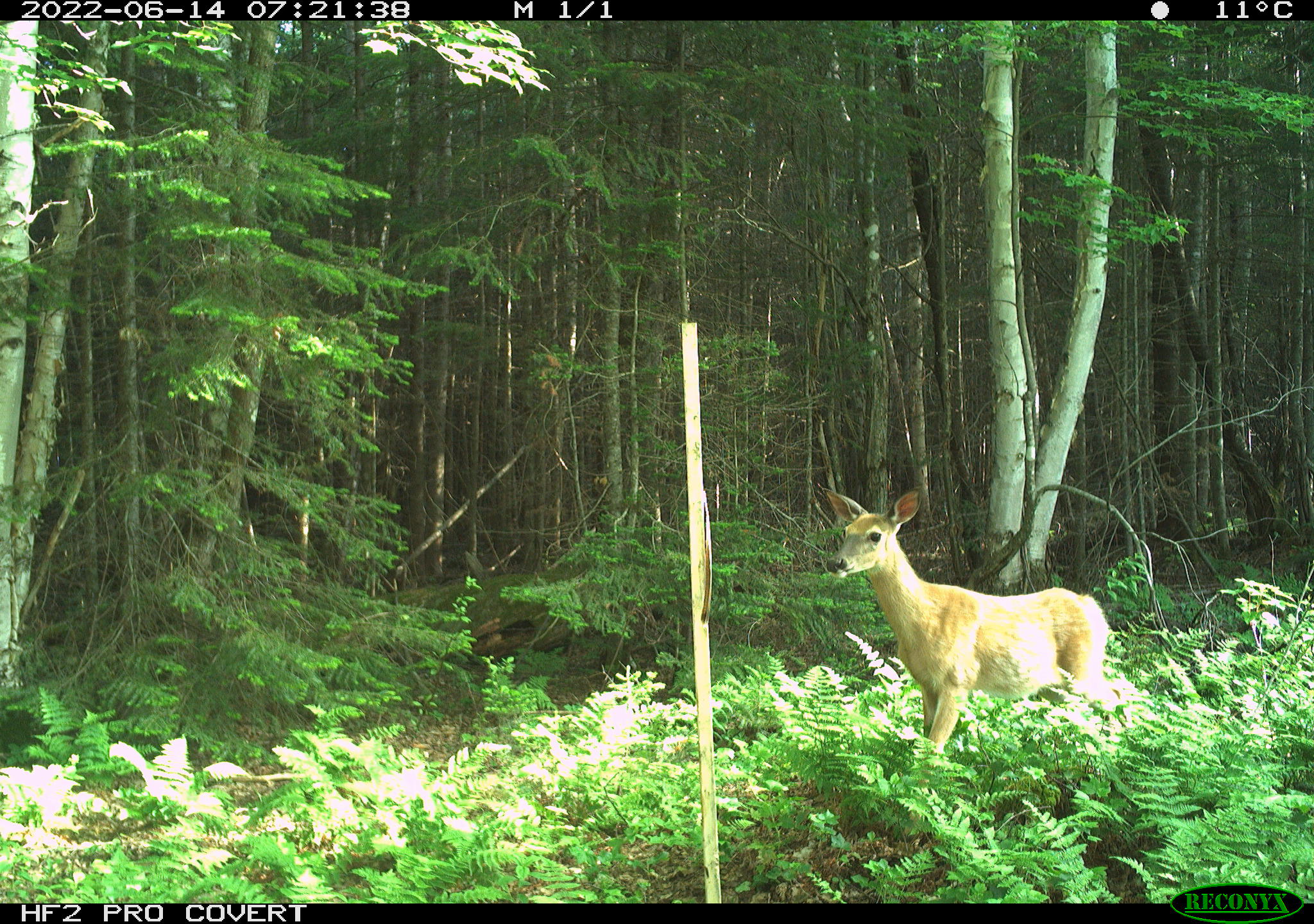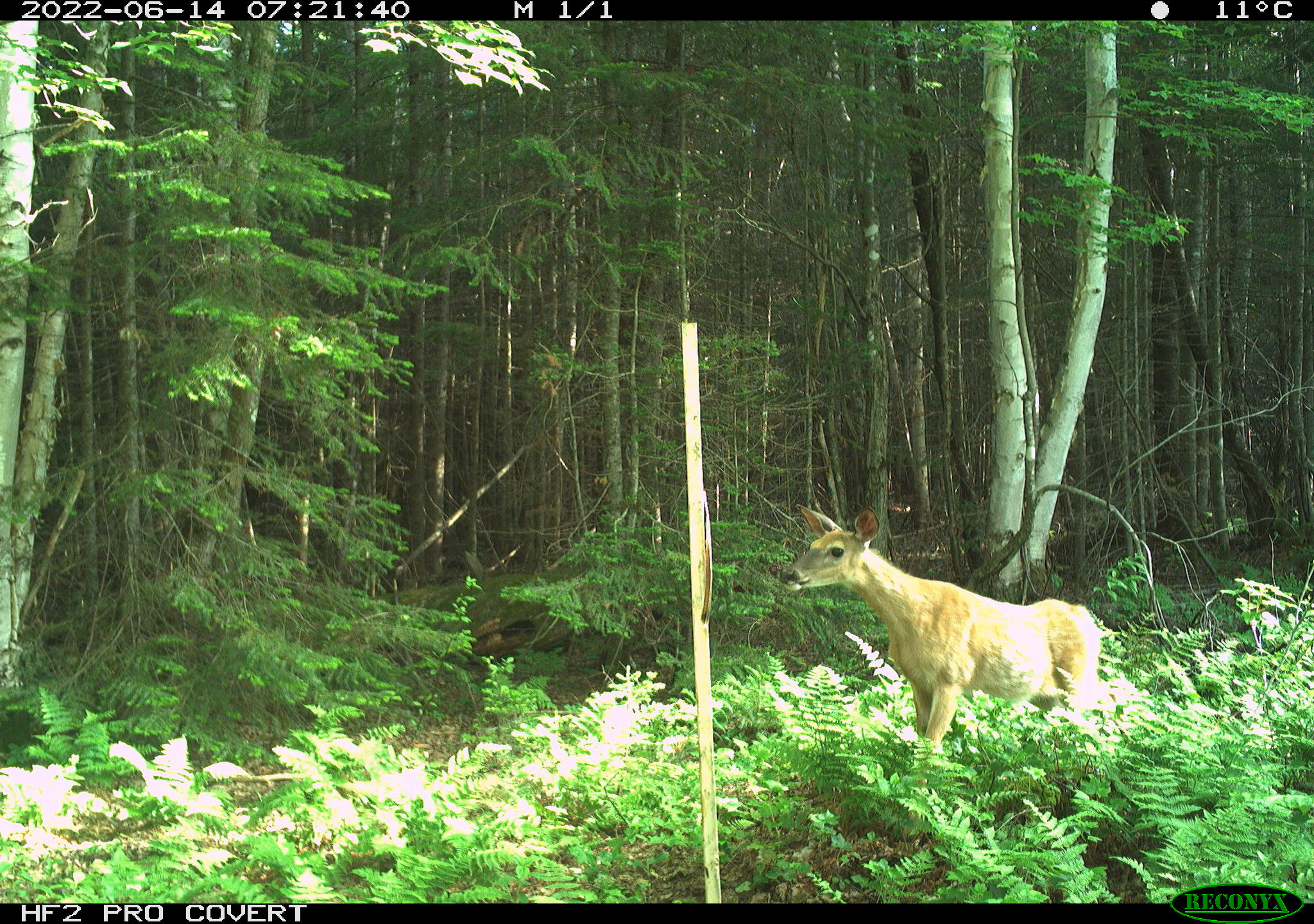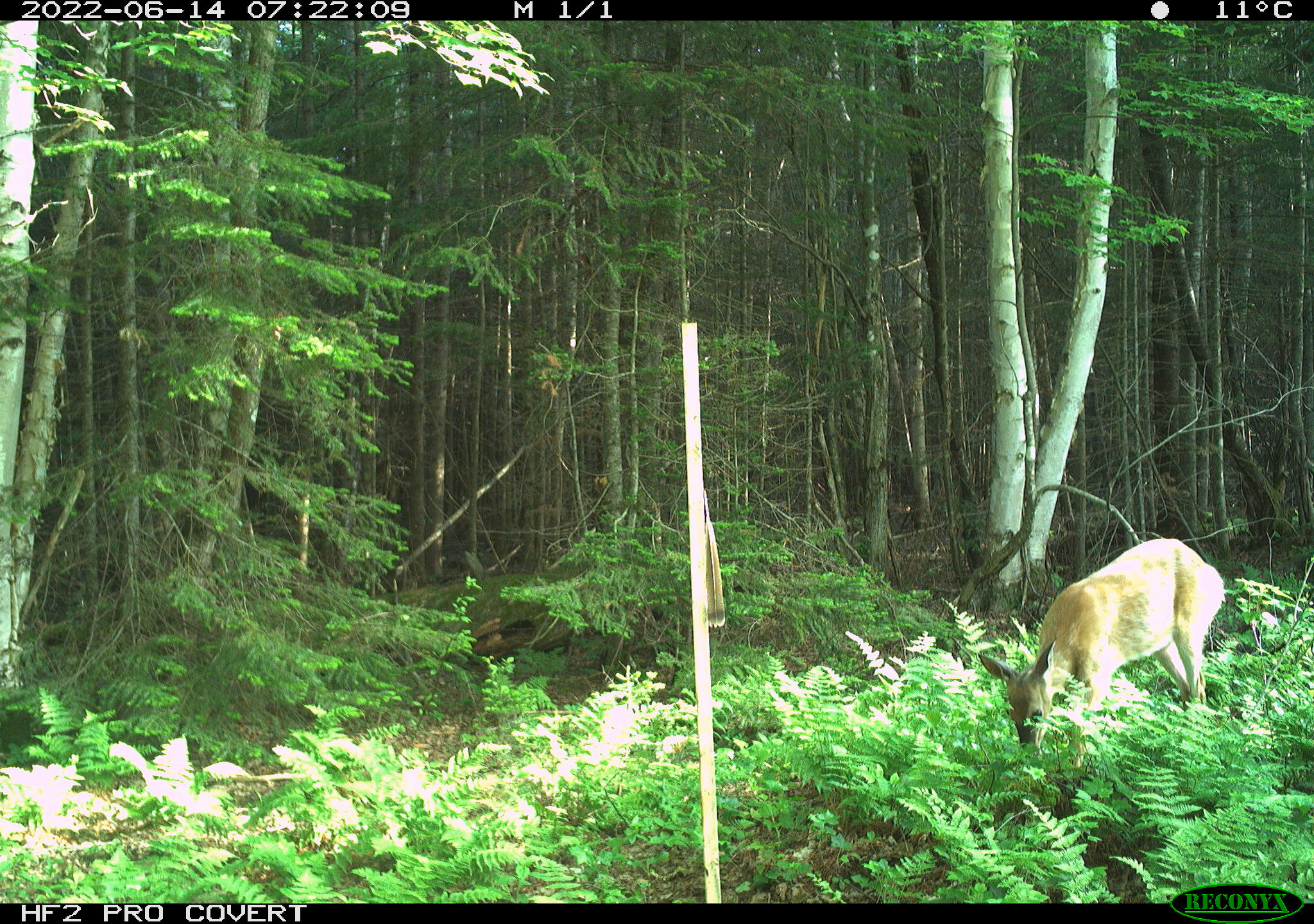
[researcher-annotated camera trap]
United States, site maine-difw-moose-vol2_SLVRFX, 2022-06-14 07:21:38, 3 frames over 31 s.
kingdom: Animalia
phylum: Chordata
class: Mammalia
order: Artiodactyla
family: Cervidae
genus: Odocoileus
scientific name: Odocoileus virginianus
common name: white-tailed deer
White-tailed deer (Odocoileus virginianus).